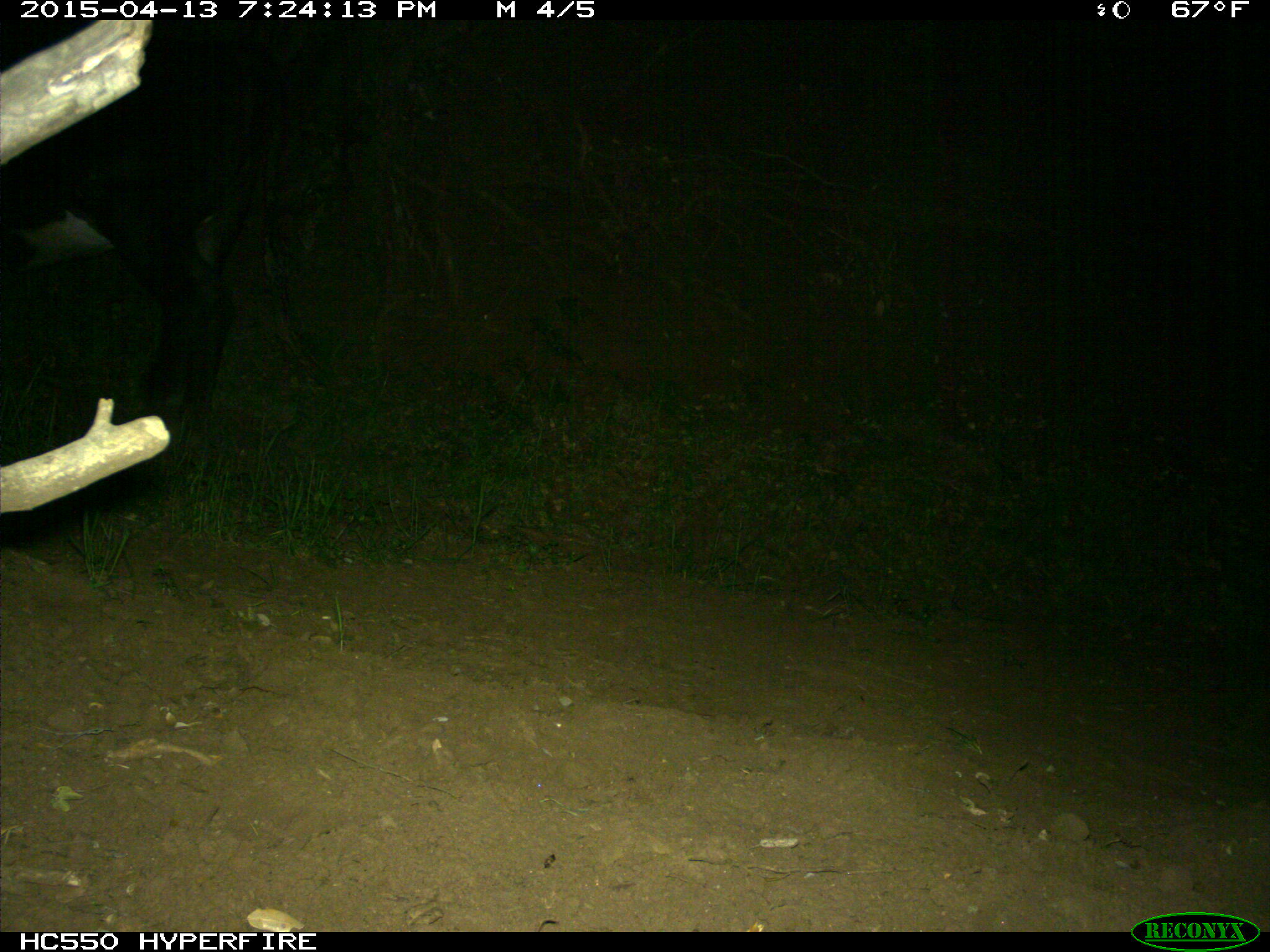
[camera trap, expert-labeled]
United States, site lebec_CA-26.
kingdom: Animalia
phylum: Chordata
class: Mammalia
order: Artiodactyla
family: Bovidae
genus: Bos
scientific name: Bos taurus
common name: domestic cow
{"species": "Bos taurus (domestic cow)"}